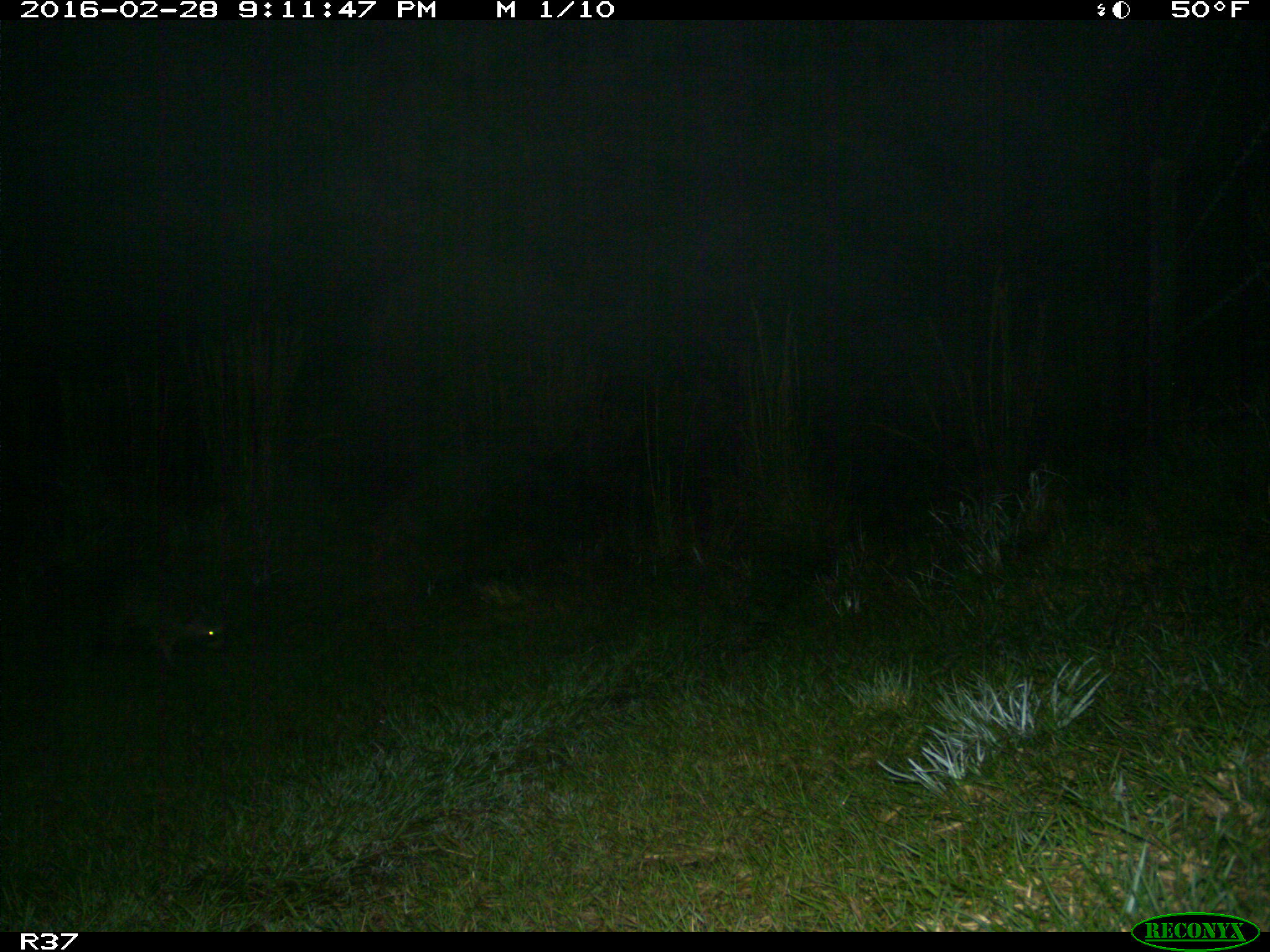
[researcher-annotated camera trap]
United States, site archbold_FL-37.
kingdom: Animalia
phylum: Chordata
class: Mammalia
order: Carnivora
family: Procyonidae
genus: Procyon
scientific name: Procyon lotor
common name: common raccoon